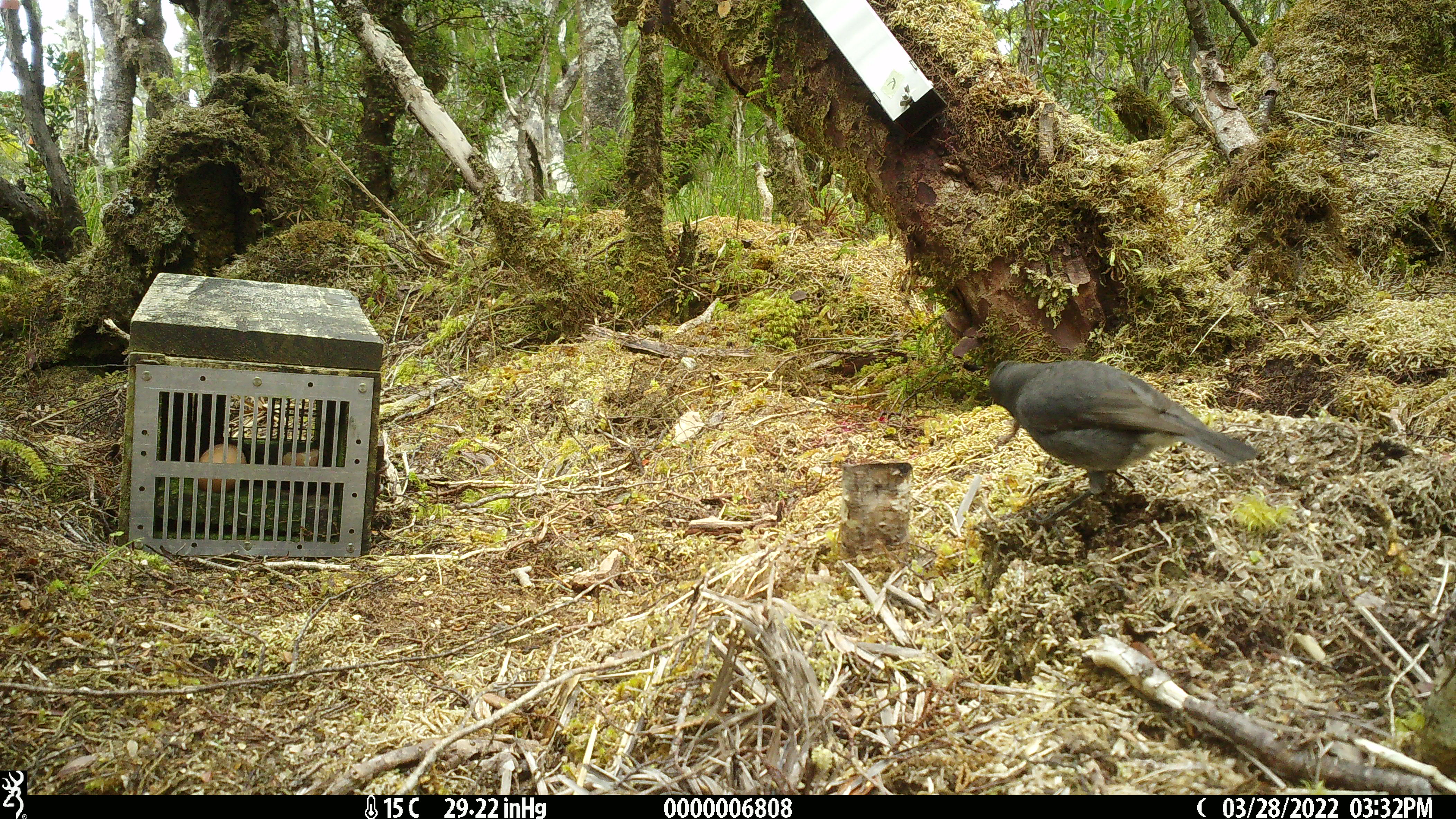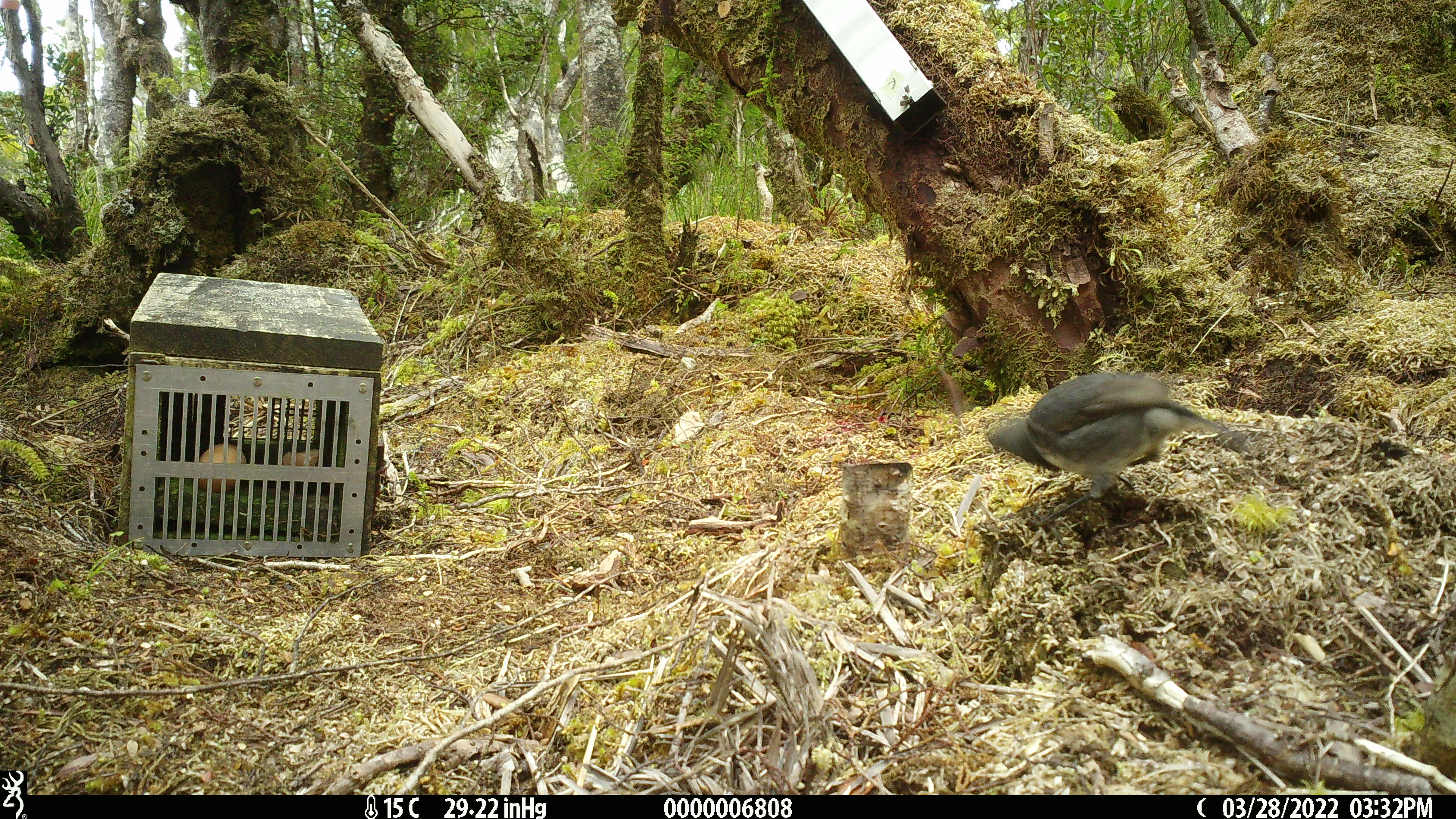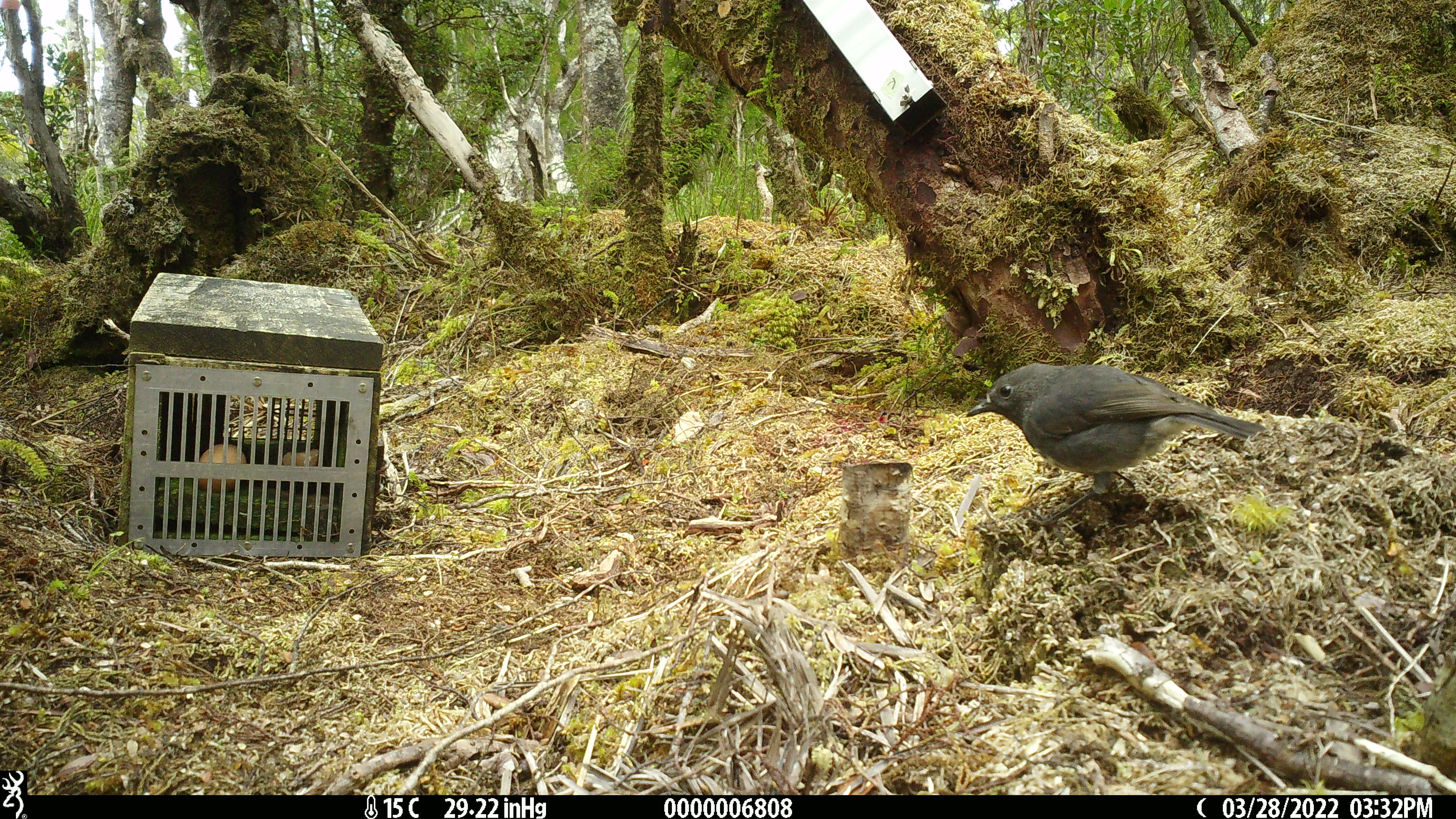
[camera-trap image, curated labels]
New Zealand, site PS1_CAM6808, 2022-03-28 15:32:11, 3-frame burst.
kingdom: Animalia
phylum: Chordata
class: Aves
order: Passeriformes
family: Petroicidae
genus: Petroica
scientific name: Petroica australis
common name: new zealand robin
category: robin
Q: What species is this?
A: Robin (new zealand robin) (Petroica australis).